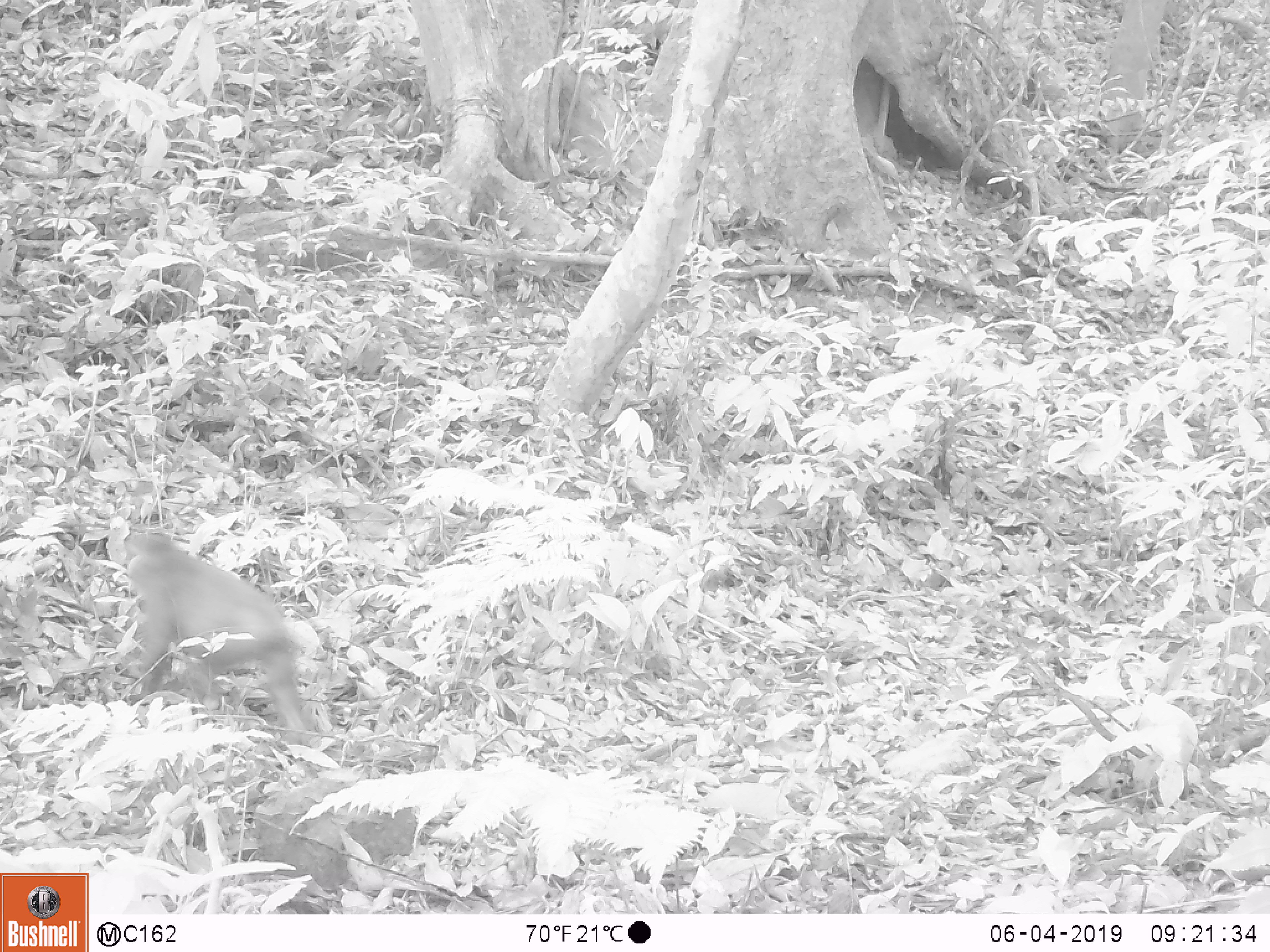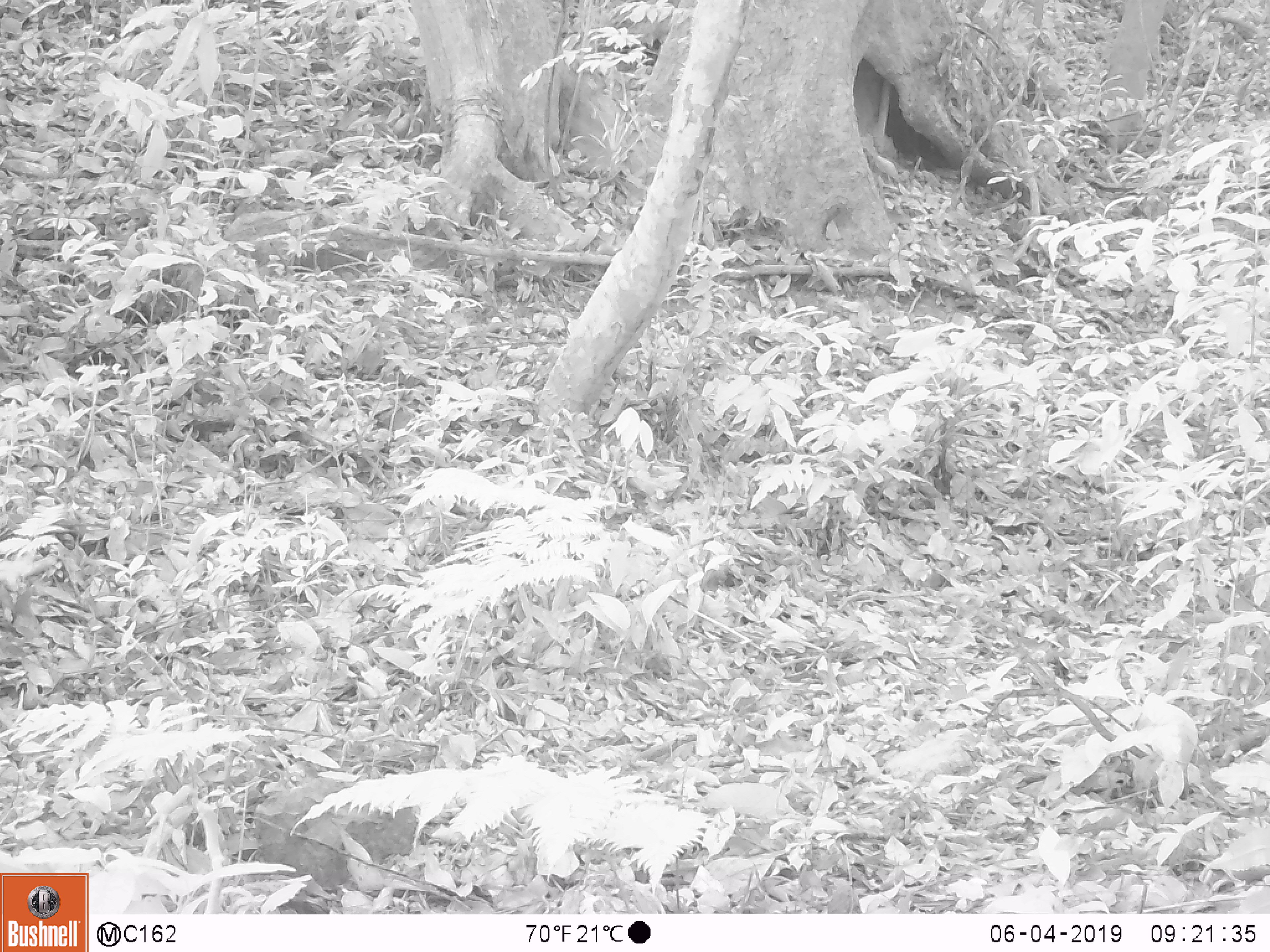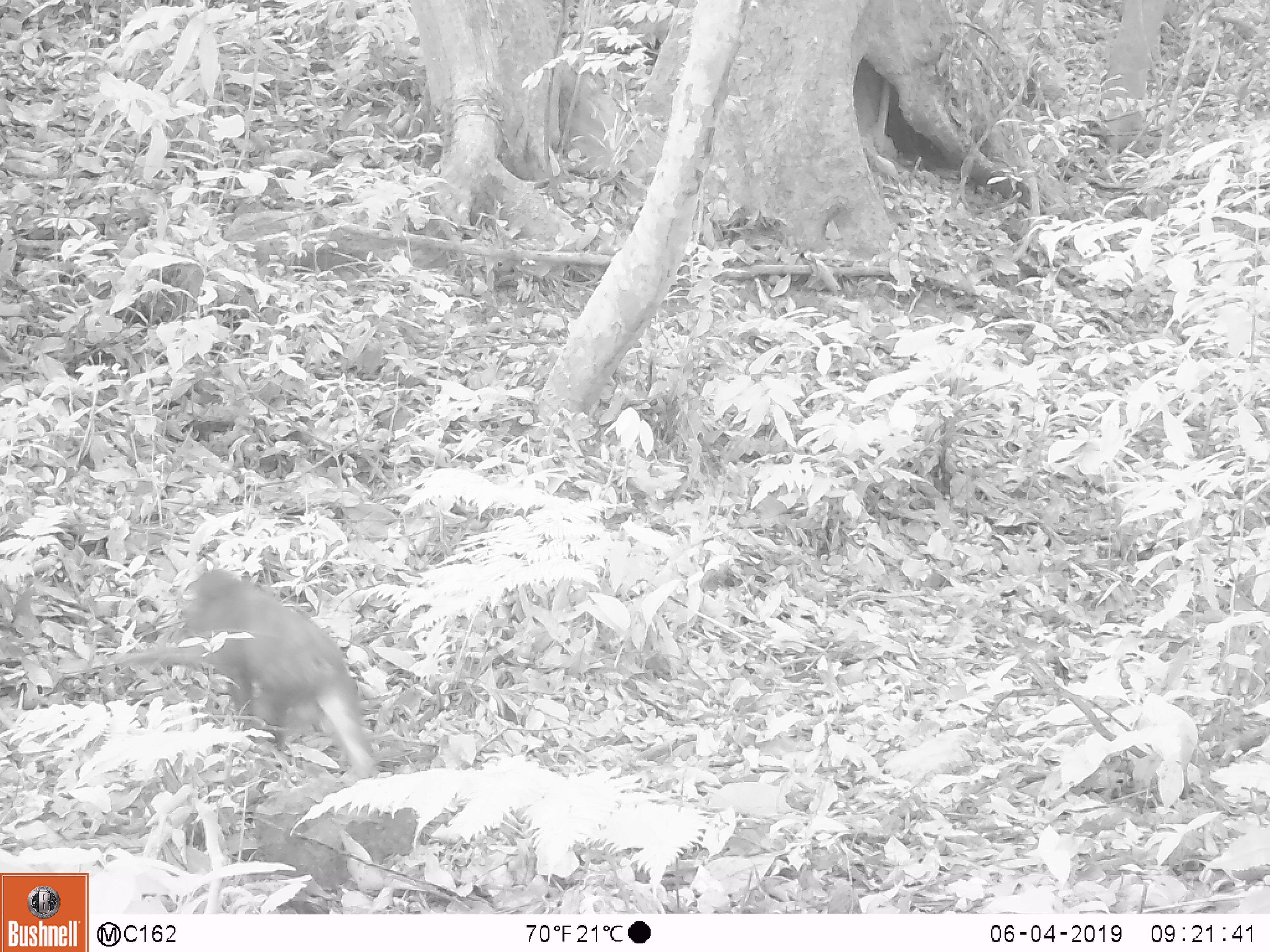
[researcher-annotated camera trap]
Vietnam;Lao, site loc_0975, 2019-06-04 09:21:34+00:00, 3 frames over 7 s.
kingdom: Animalia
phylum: Chordata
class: Mammalia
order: Primates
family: Cercopithecidae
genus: Macaca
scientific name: Macaca arctoides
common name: stump-tailed macaque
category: stump tailed macaque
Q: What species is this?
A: Stump tailed macaque (stump-tailed macaque) (Macaca arctoides).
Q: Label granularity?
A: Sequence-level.